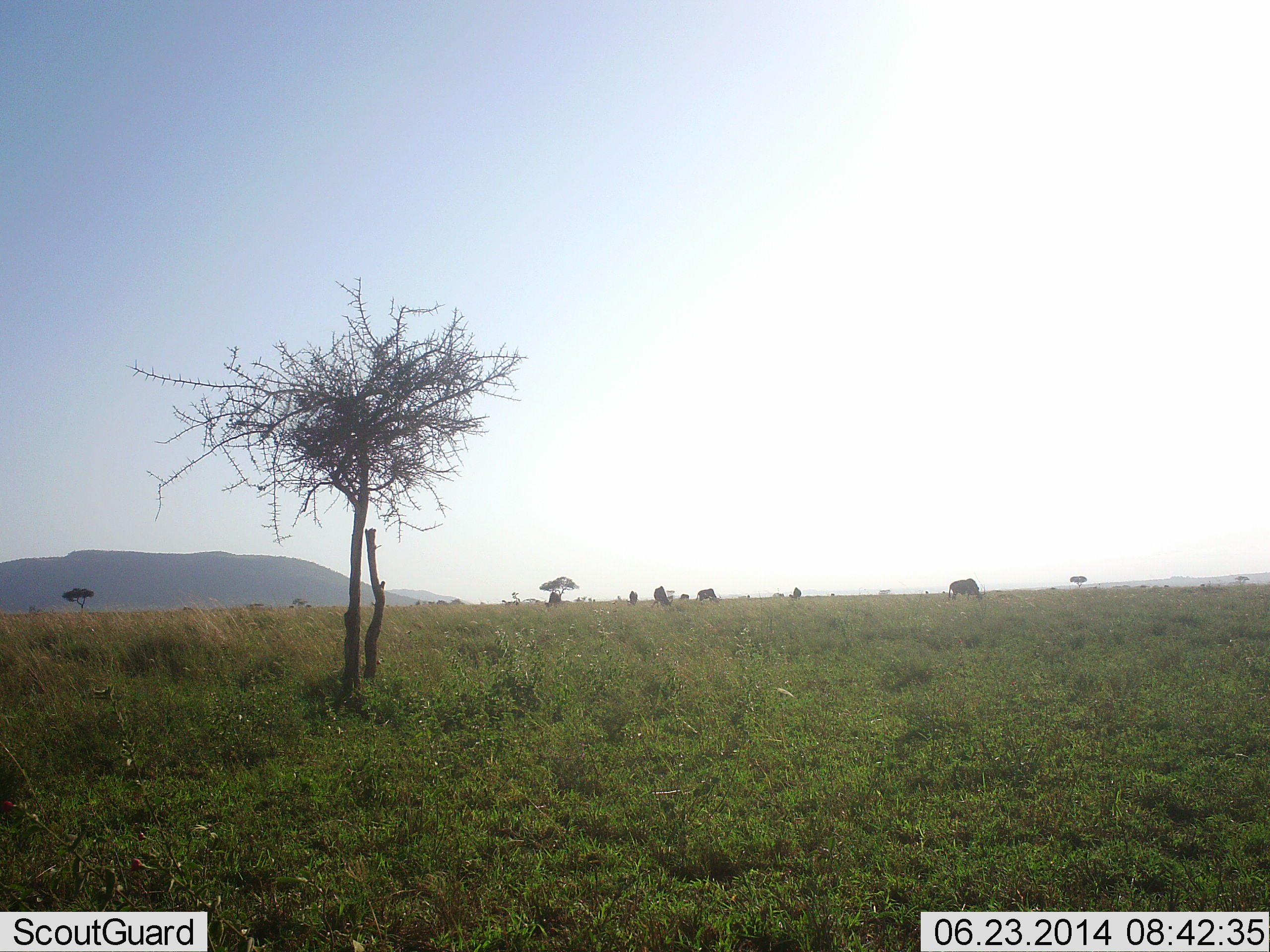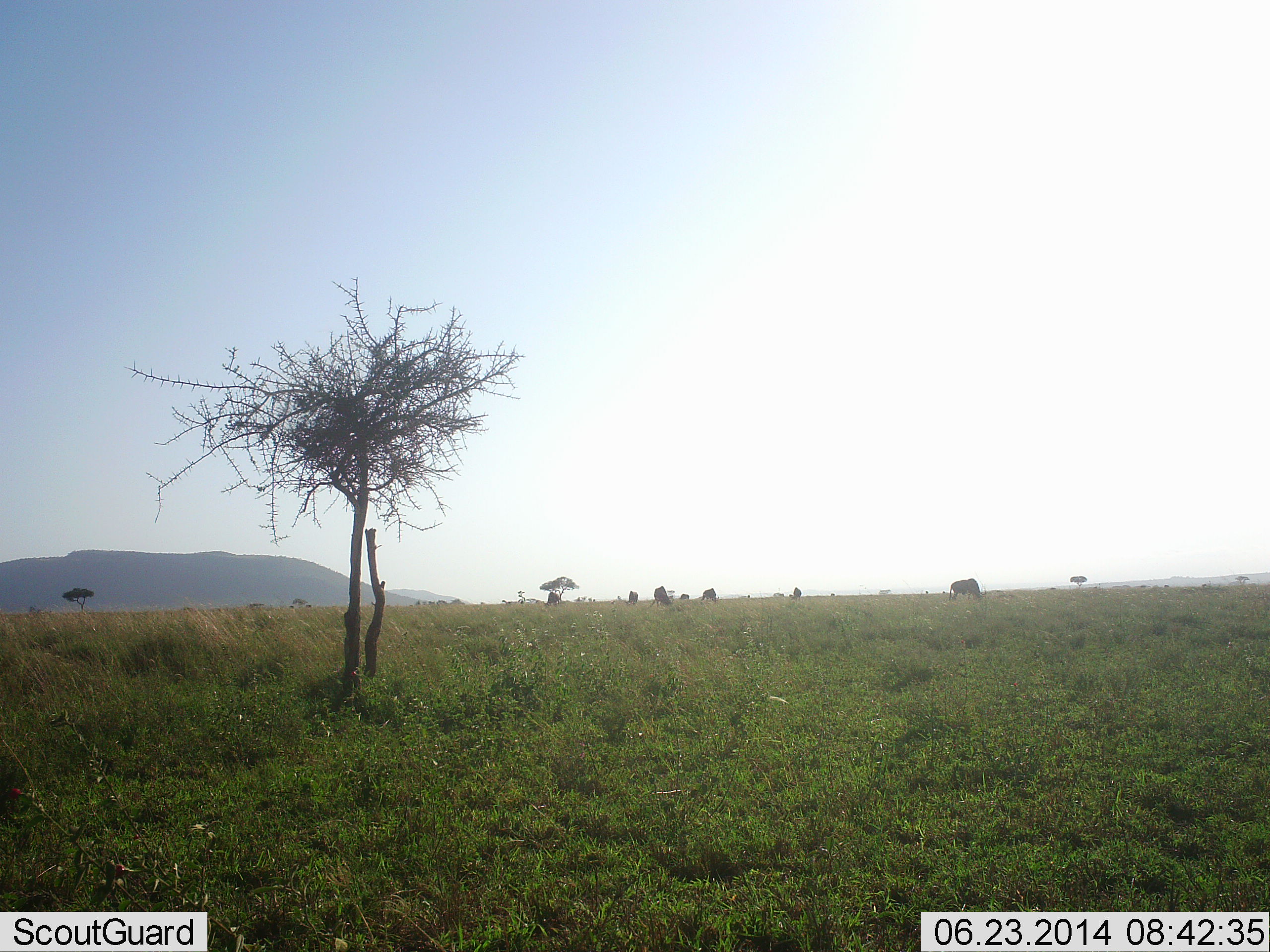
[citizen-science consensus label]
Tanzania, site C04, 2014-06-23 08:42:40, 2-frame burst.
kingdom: Animalia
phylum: Chordata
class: Mammalia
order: Artiodactyla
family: Bovidae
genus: Connochaetes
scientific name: Connochaetes taurinus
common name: blue wildebeest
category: wildebeest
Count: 6.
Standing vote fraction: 56%.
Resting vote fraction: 0%.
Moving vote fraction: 22%.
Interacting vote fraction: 0%.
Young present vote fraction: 0%.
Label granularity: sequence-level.